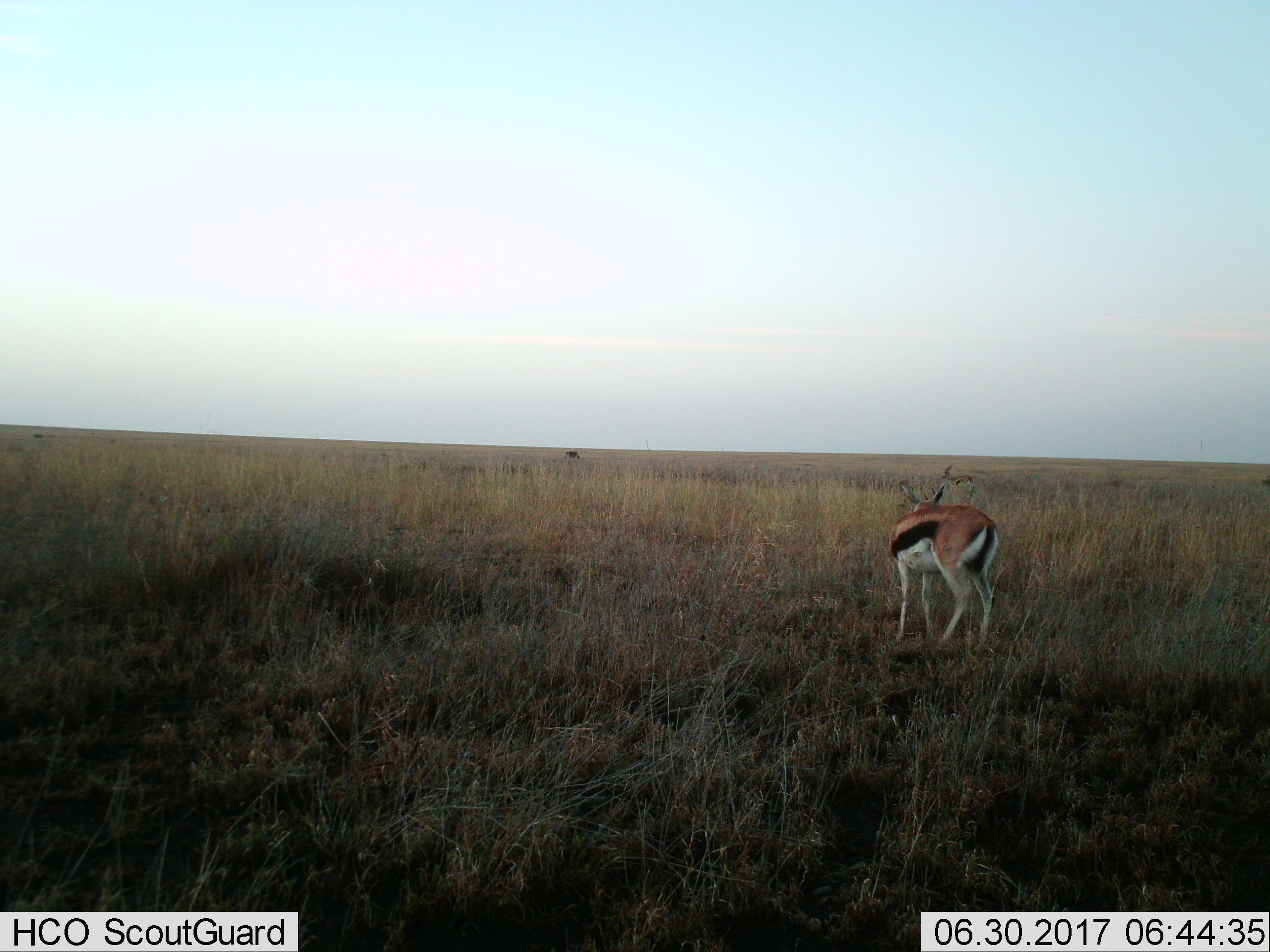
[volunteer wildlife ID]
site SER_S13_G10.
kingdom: Animalia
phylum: Chordata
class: Mammalia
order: Artiodactyla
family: Bovidae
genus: Eudorcas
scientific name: Eudorcas thomsonii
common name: thomson's gazelle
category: gazellethomsons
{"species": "gazellethomsons (thomson's gazelle) (Eudorcas thomsonii)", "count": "2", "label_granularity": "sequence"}